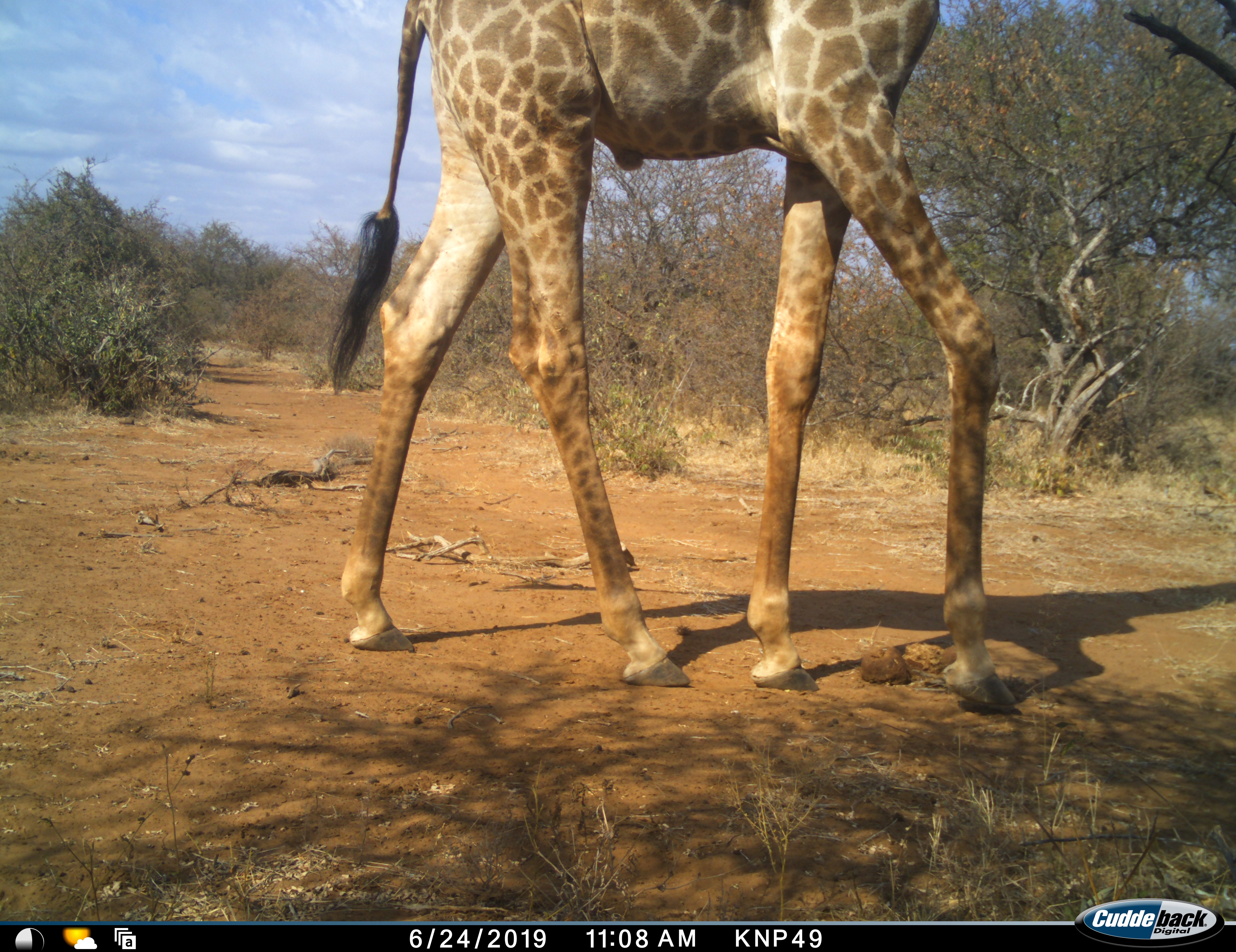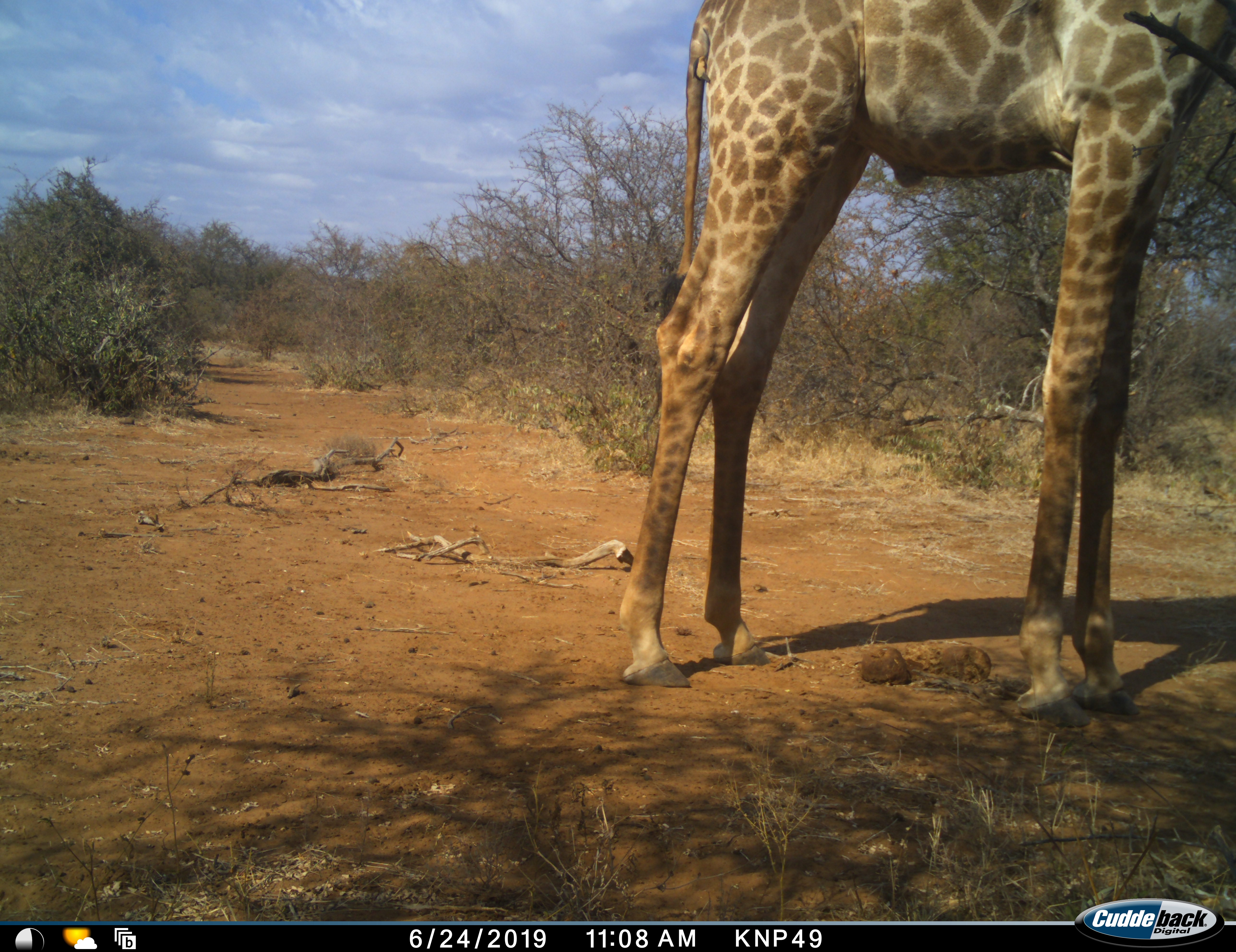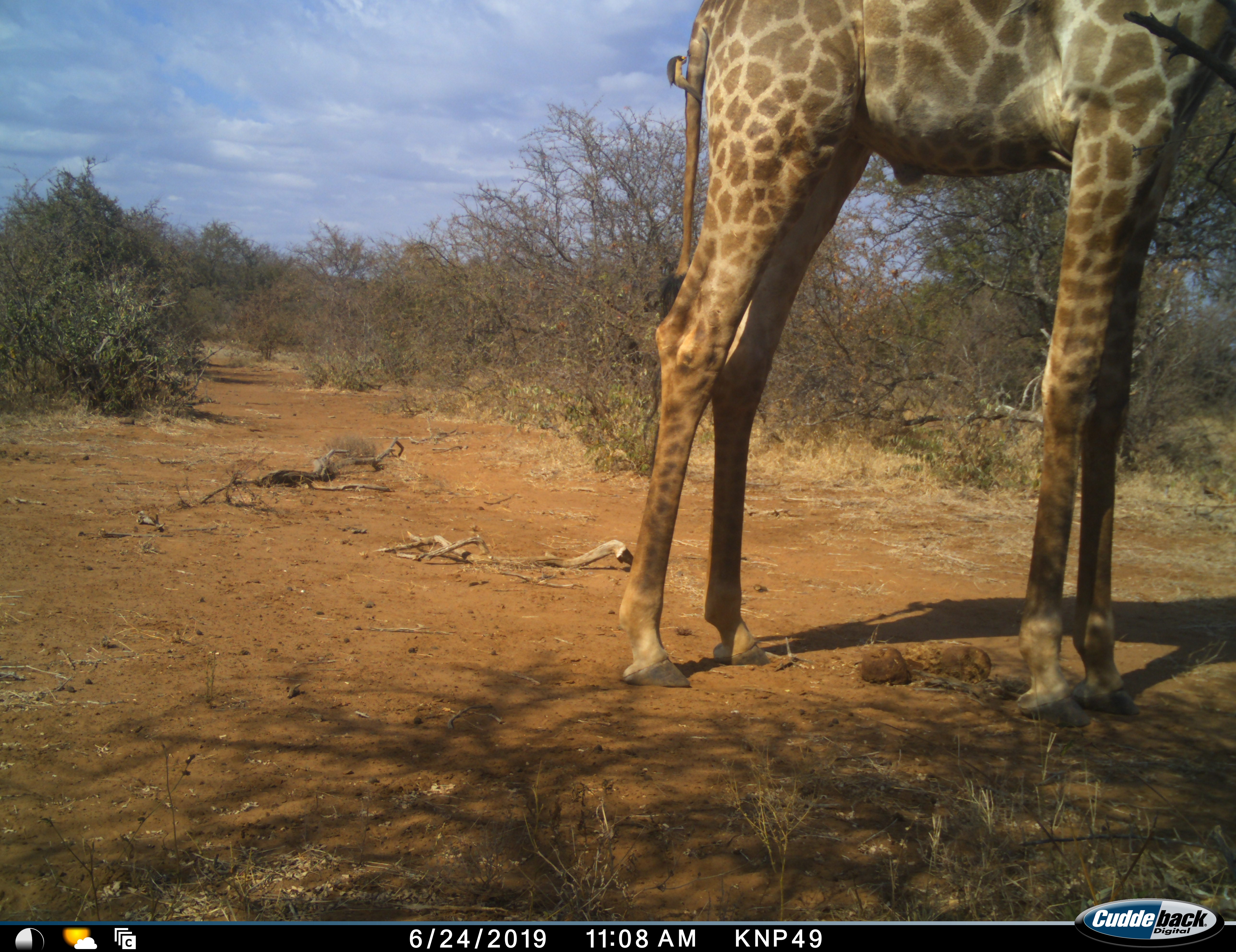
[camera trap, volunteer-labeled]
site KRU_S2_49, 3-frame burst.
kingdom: Animalia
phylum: Chordata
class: Mammalia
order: Artiodactyla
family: Giraffidae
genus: Giraffa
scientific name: Giraffa camelopardalis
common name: giraffe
Giraffe (Giraffa camelopardalis), count 1. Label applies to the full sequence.